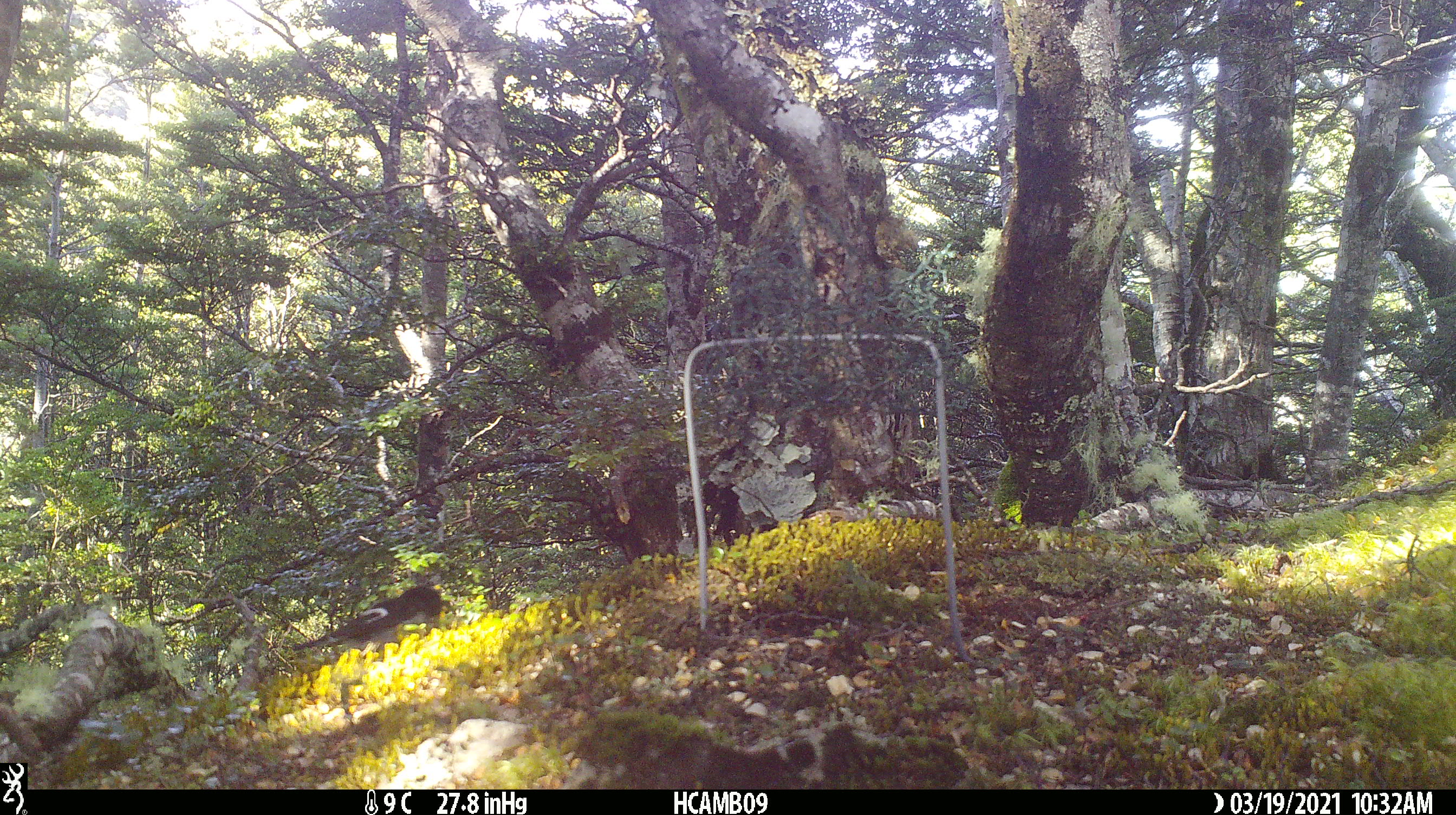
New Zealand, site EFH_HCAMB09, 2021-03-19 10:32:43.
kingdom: Animalia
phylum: Chordata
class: Aves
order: Passeriformes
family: Petroicidae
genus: Petroica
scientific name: Petroica macrocephala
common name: tomtit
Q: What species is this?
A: Tomtit (Petroica macrocephala).